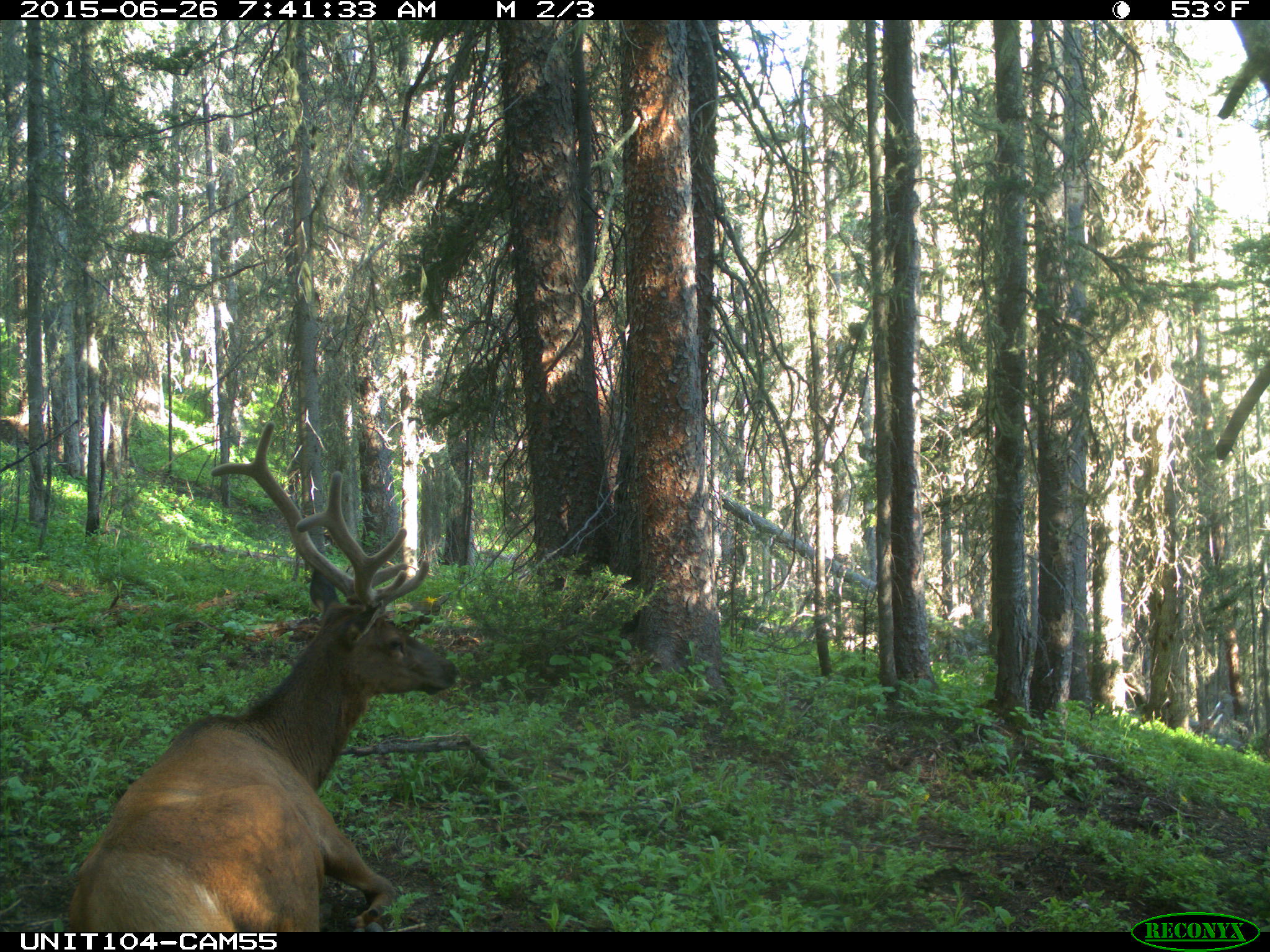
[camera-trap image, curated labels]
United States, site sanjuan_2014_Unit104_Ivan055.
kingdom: Animalia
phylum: Chordata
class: Mammalia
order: Artiodactyla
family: Cervidae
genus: Cervus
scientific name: Cervus elaphus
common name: red deer